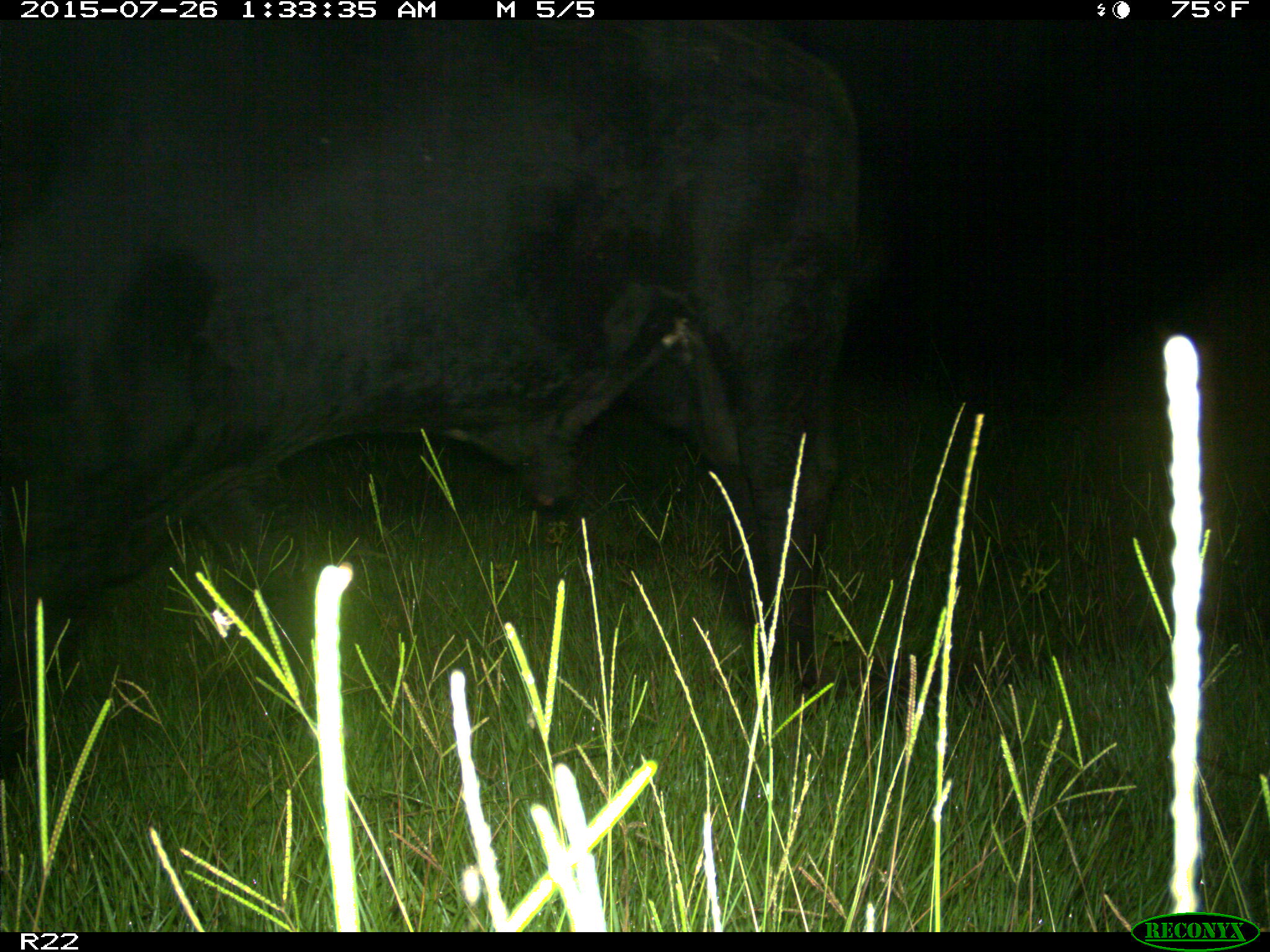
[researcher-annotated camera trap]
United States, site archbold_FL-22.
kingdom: Animalia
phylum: Chordata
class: Mammalia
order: Artiodactyla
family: Bovidae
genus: Bos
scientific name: Bos taurus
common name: domestic cow